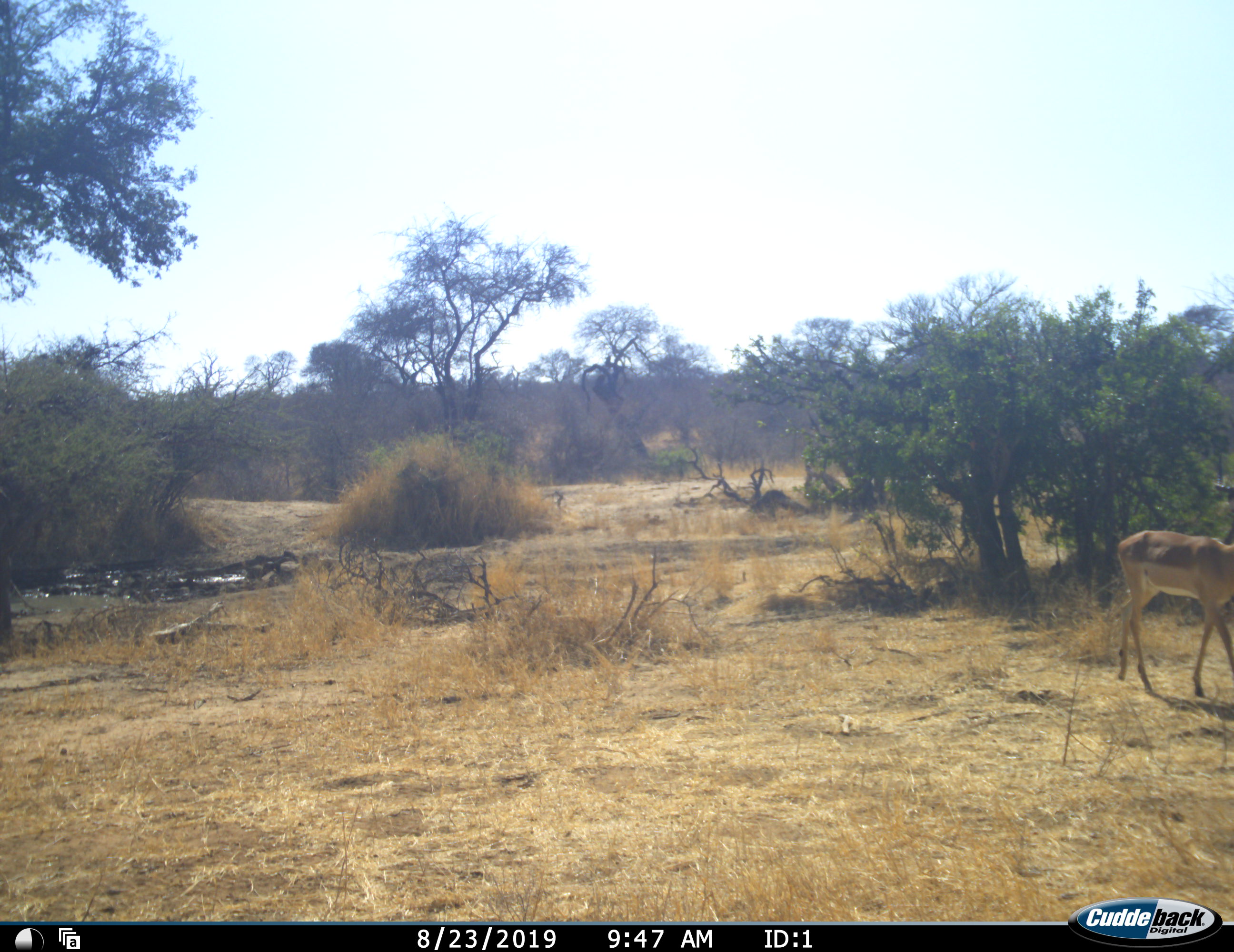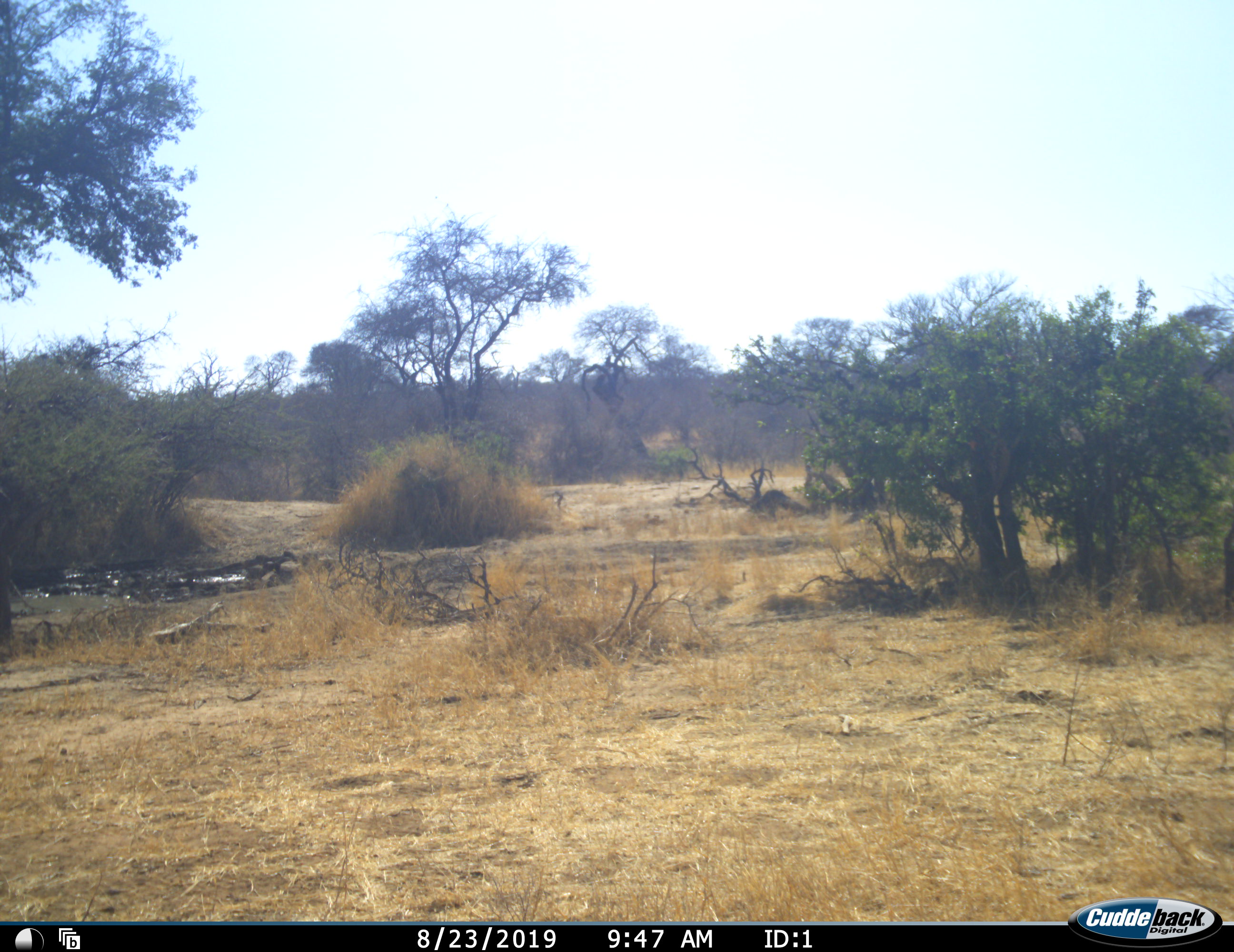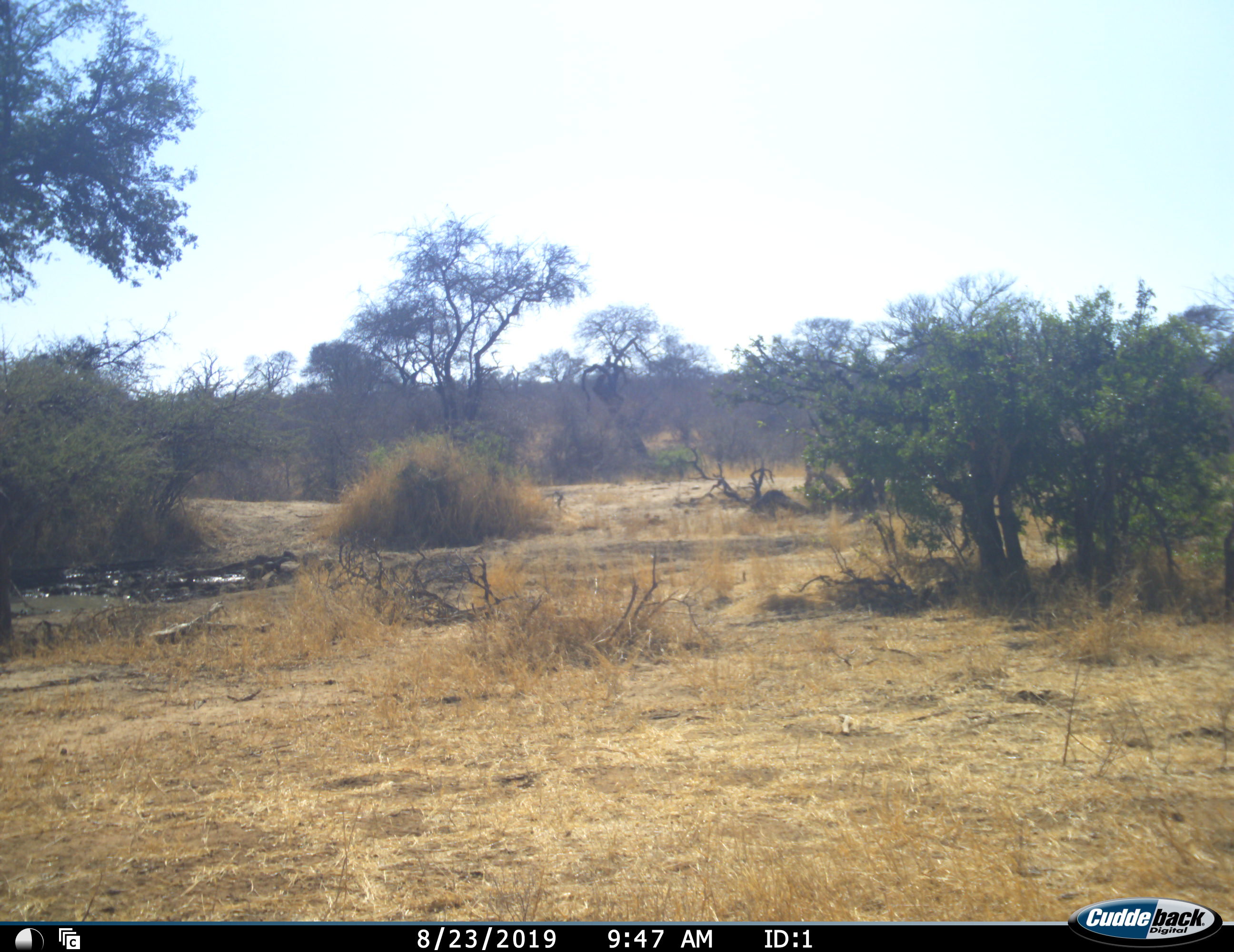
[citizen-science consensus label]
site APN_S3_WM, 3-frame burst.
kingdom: Animalia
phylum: Chordata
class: Mammalia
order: Artiodactyla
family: Bovidae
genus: Aepyceros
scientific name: Aepyceros melampus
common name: impala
Impala (Aepyceros melampus), count 1. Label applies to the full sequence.